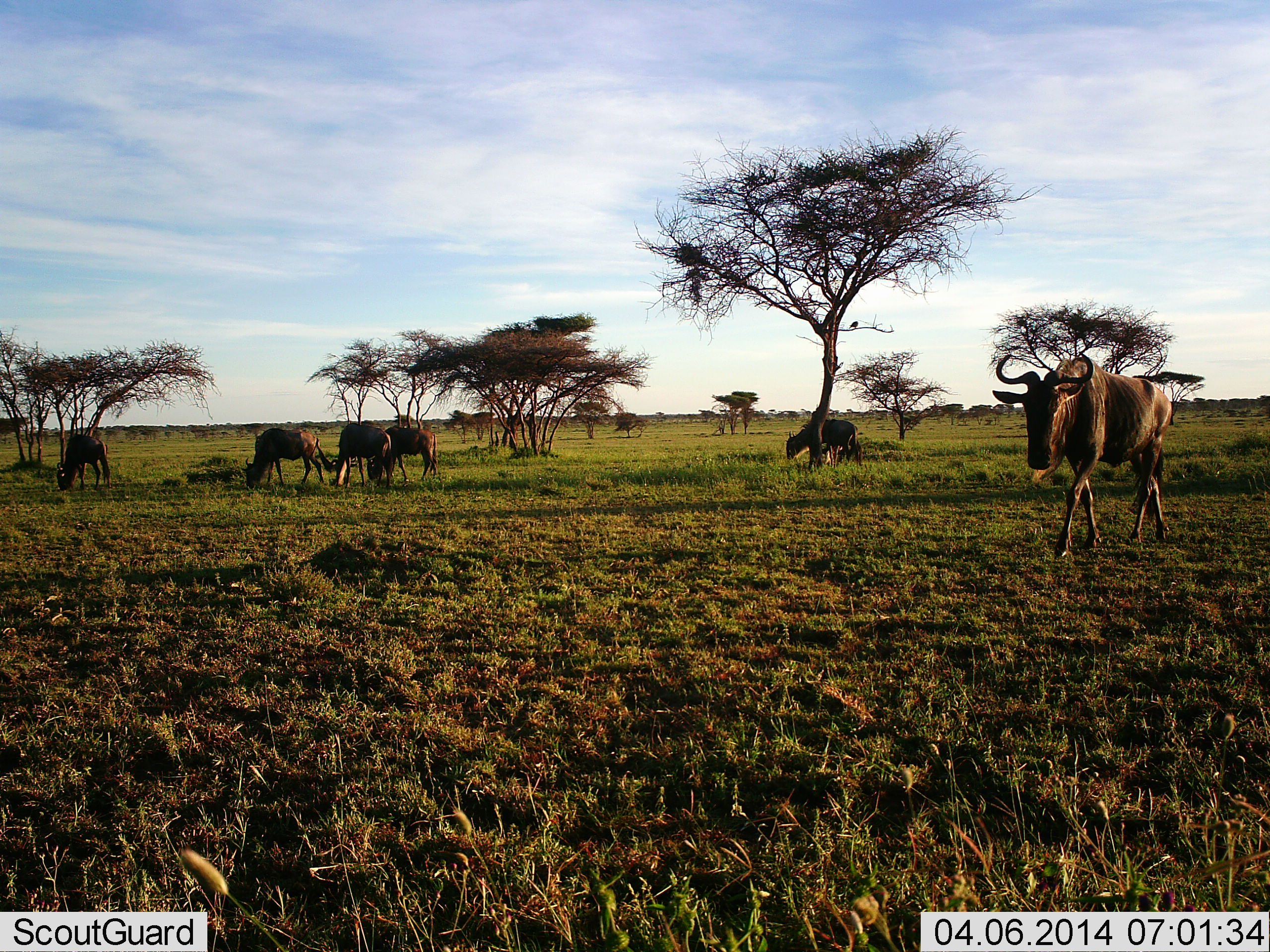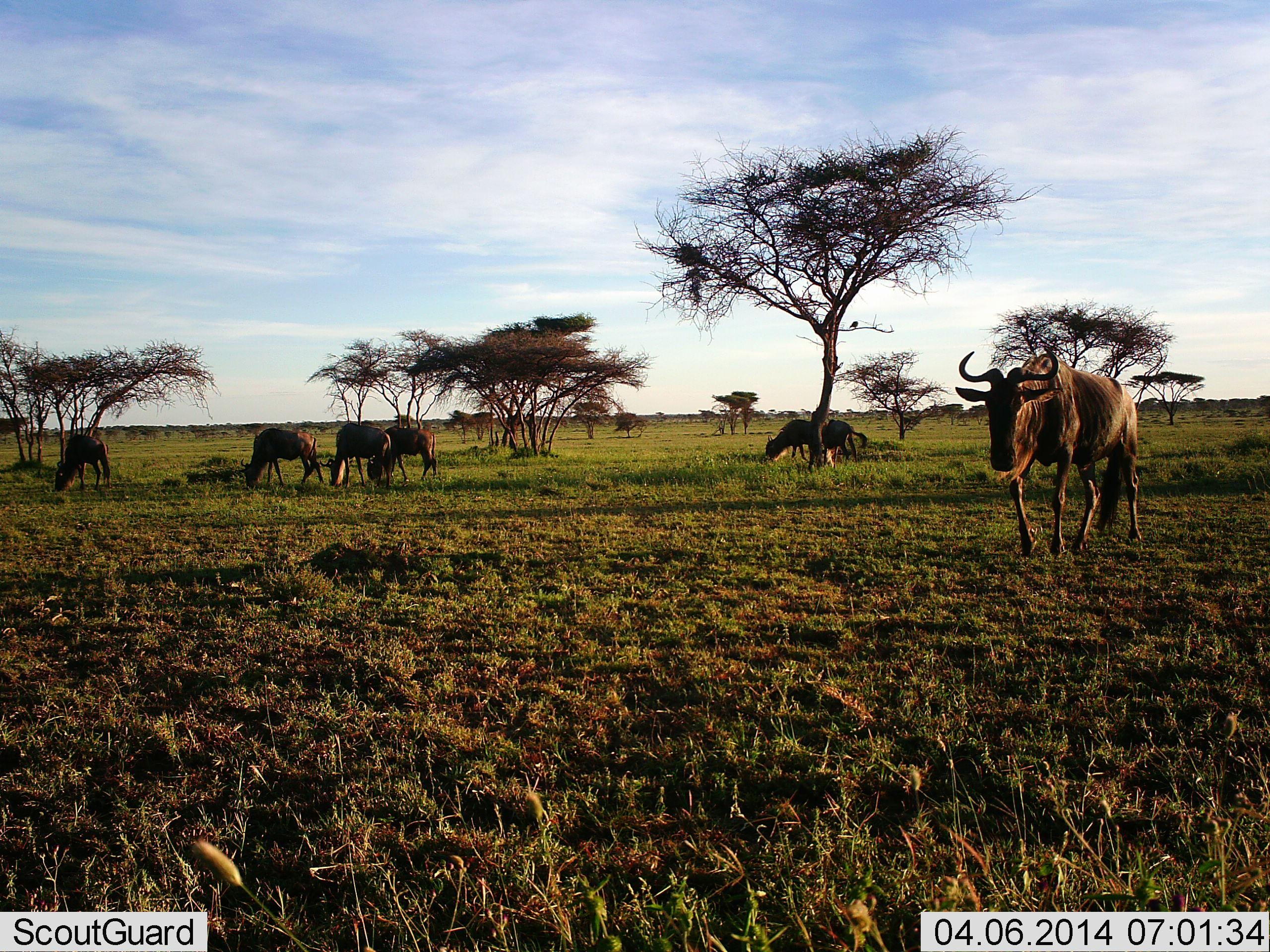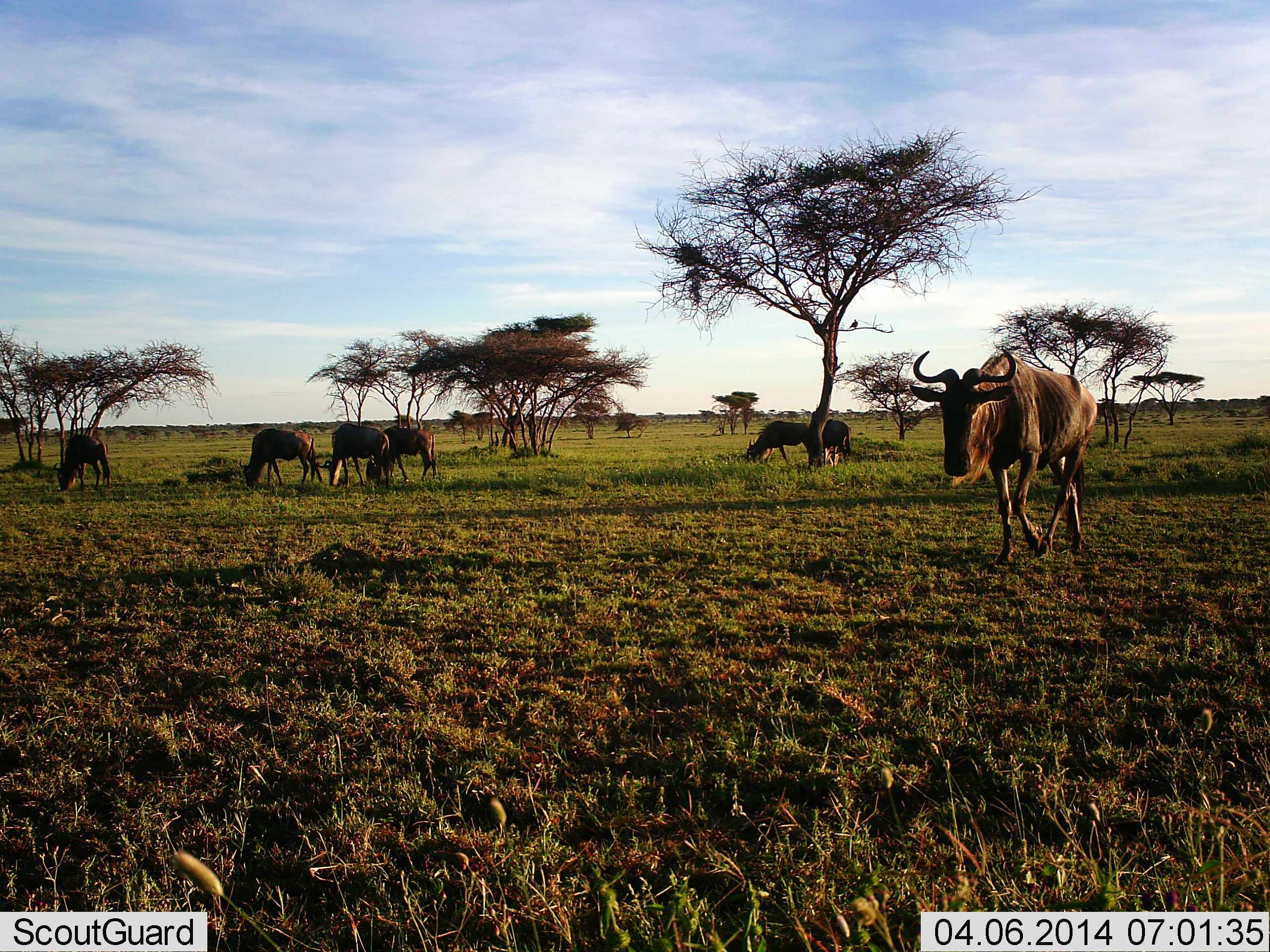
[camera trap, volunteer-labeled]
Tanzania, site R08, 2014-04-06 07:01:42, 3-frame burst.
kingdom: Animalia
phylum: Chordata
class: Mammalia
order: Artiodactyla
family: Bovidae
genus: Connochaetes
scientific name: Connochaetes taurinus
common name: blue wildebeest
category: wildebeest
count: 7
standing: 55%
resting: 6%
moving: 71%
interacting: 2%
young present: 2%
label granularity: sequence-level